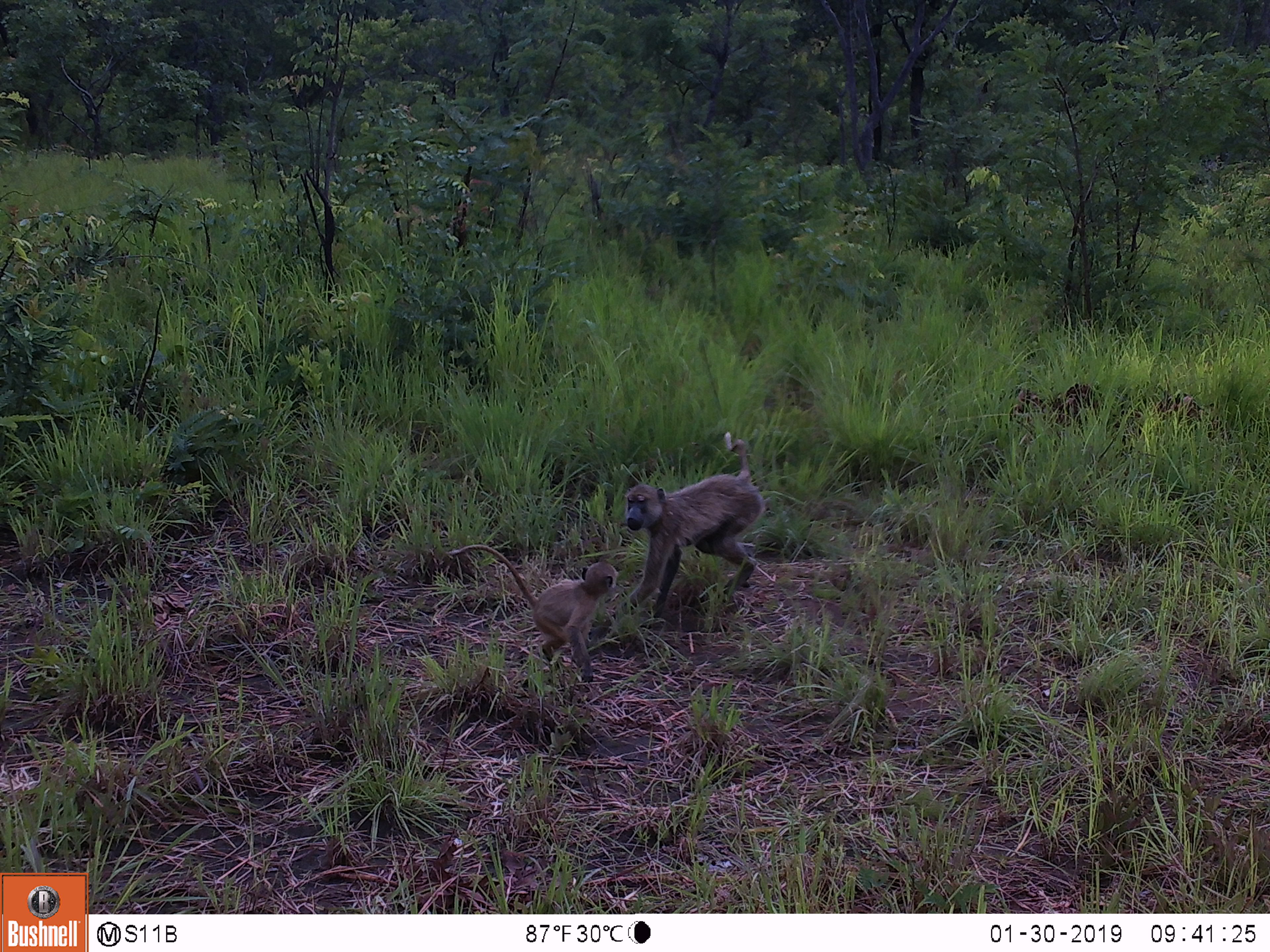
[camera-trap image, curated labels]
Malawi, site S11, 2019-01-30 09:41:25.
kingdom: Animalia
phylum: Chordata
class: Mammalia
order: Primates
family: Cercopithecidae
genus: Papio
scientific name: Papio cynocephalus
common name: yellow baboon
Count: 2.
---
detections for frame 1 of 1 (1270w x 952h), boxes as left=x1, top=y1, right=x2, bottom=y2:
yellow baboon: left=622, top=411, right=798, bottom=628; left=420, top=527, right=624, bottom=685